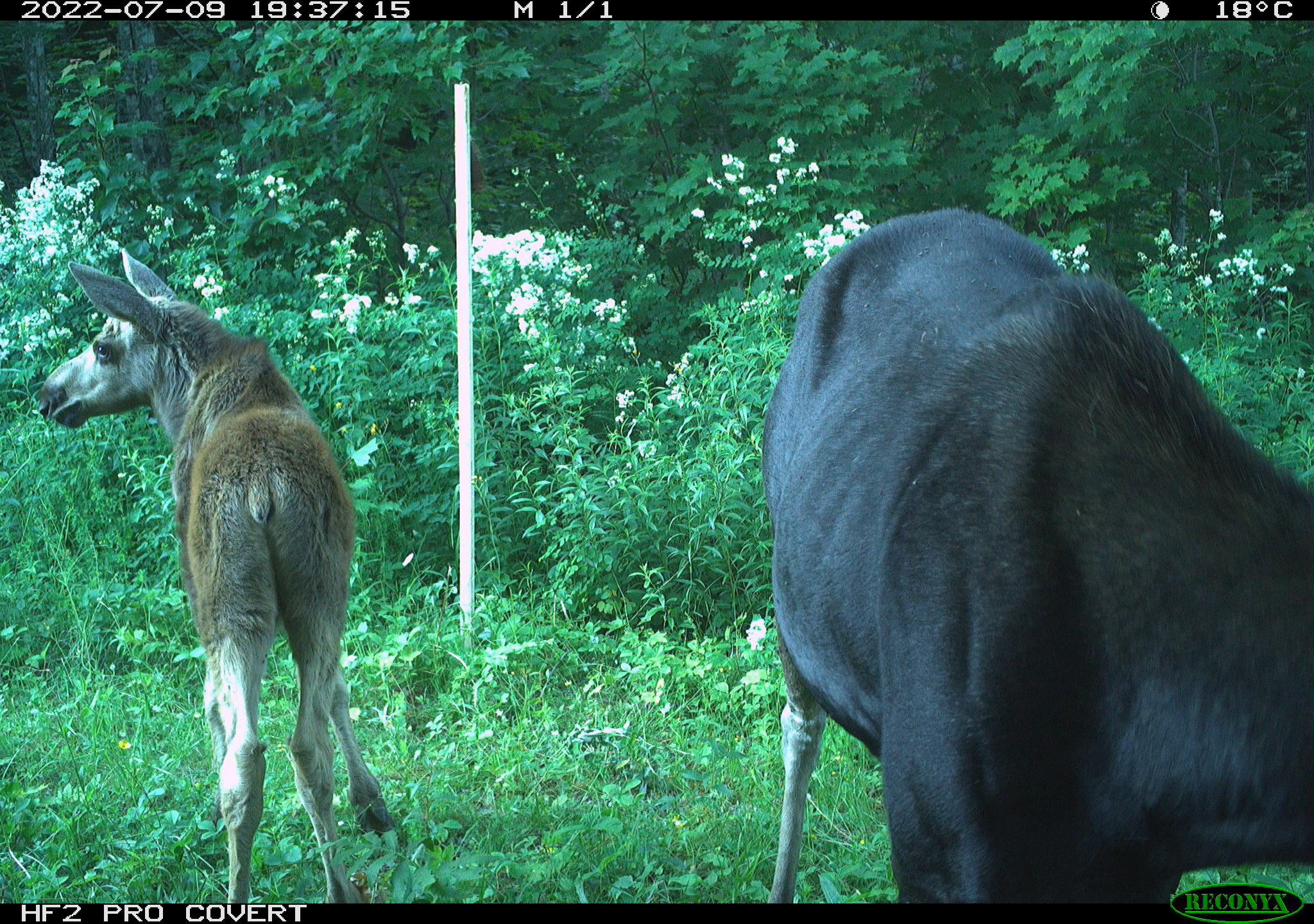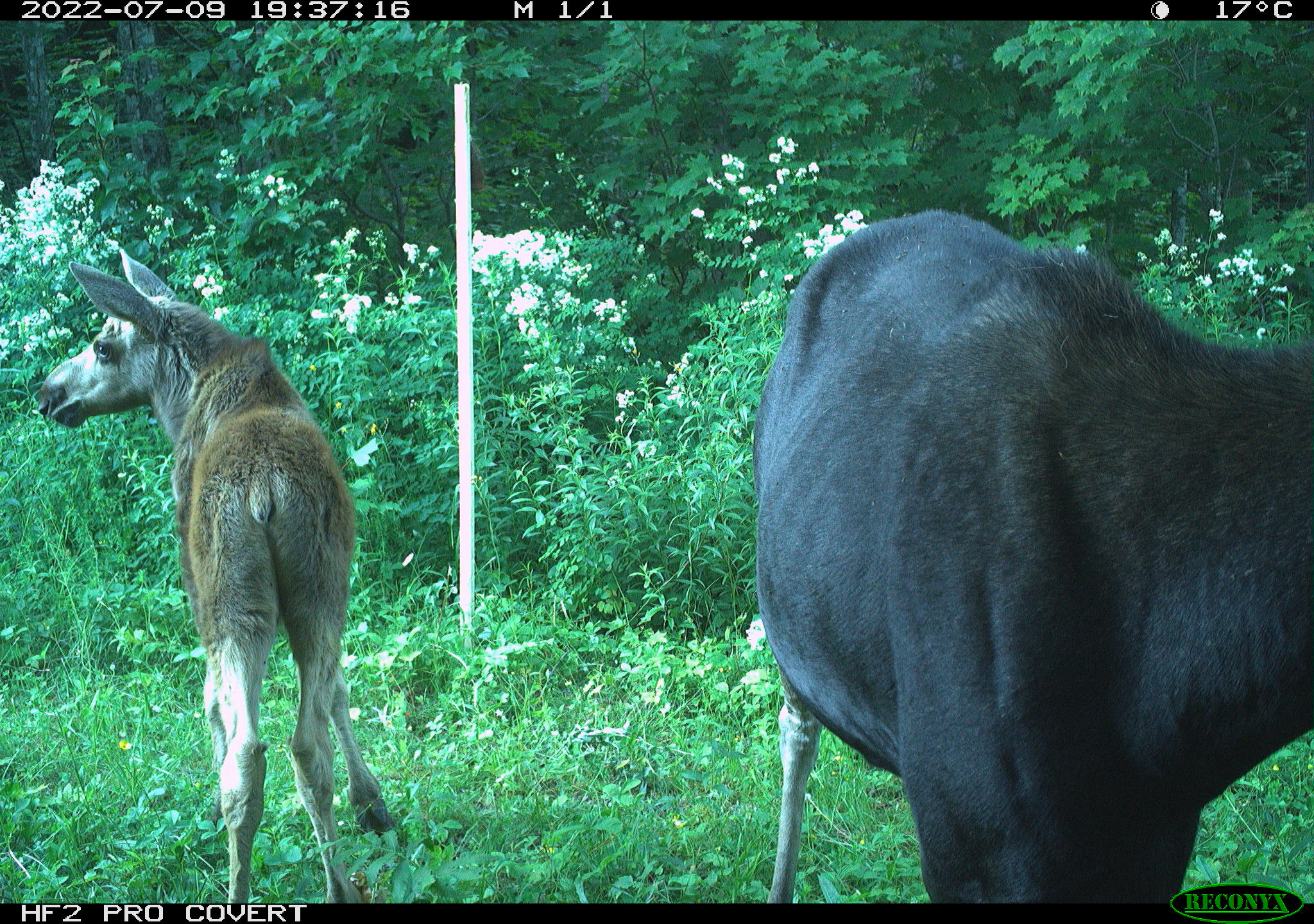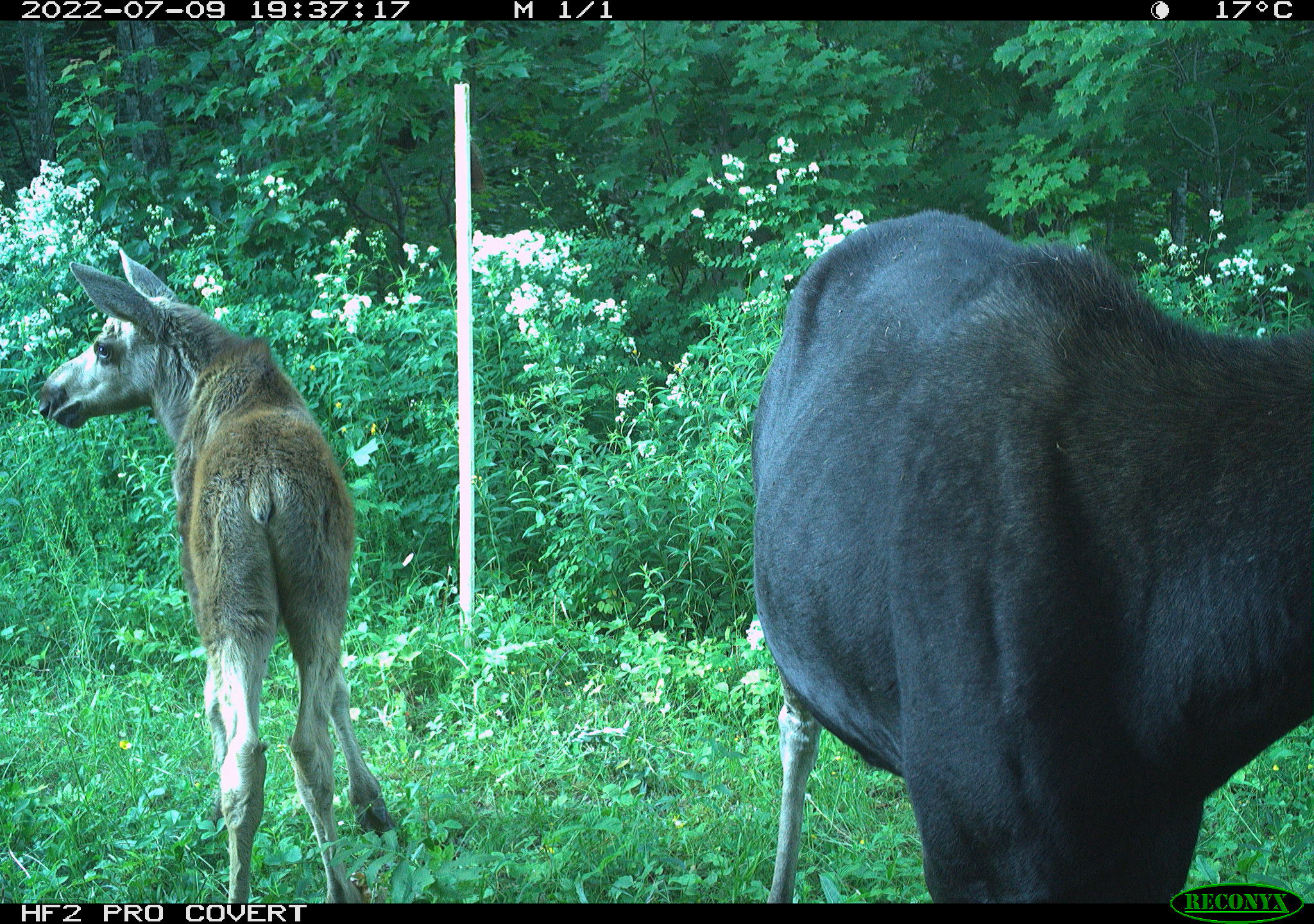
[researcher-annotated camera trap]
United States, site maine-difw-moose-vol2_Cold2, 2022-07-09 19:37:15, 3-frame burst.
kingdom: Animalia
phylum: Chordata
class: Mammalia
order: Artiodactyla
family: Cervidae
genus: Alces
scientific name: Alces alces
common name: moose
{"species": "moose (Alces alces)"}